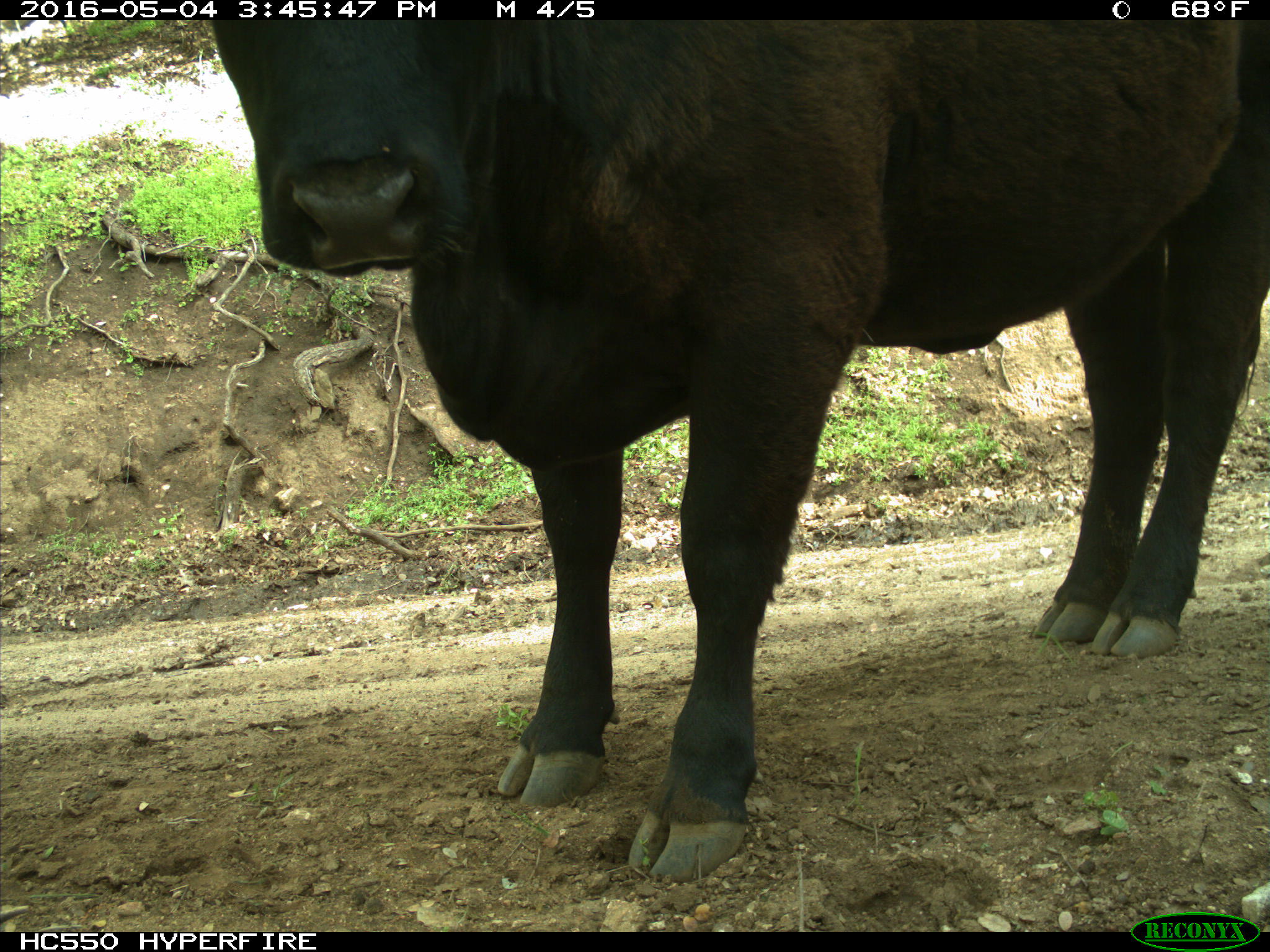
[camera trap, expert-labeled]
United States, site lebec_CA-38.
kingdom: Animalia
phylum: Chordata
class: Mammalia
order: Artiodactyla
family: Bovidae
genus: Bos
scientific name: Bos taurus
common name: domestic cow